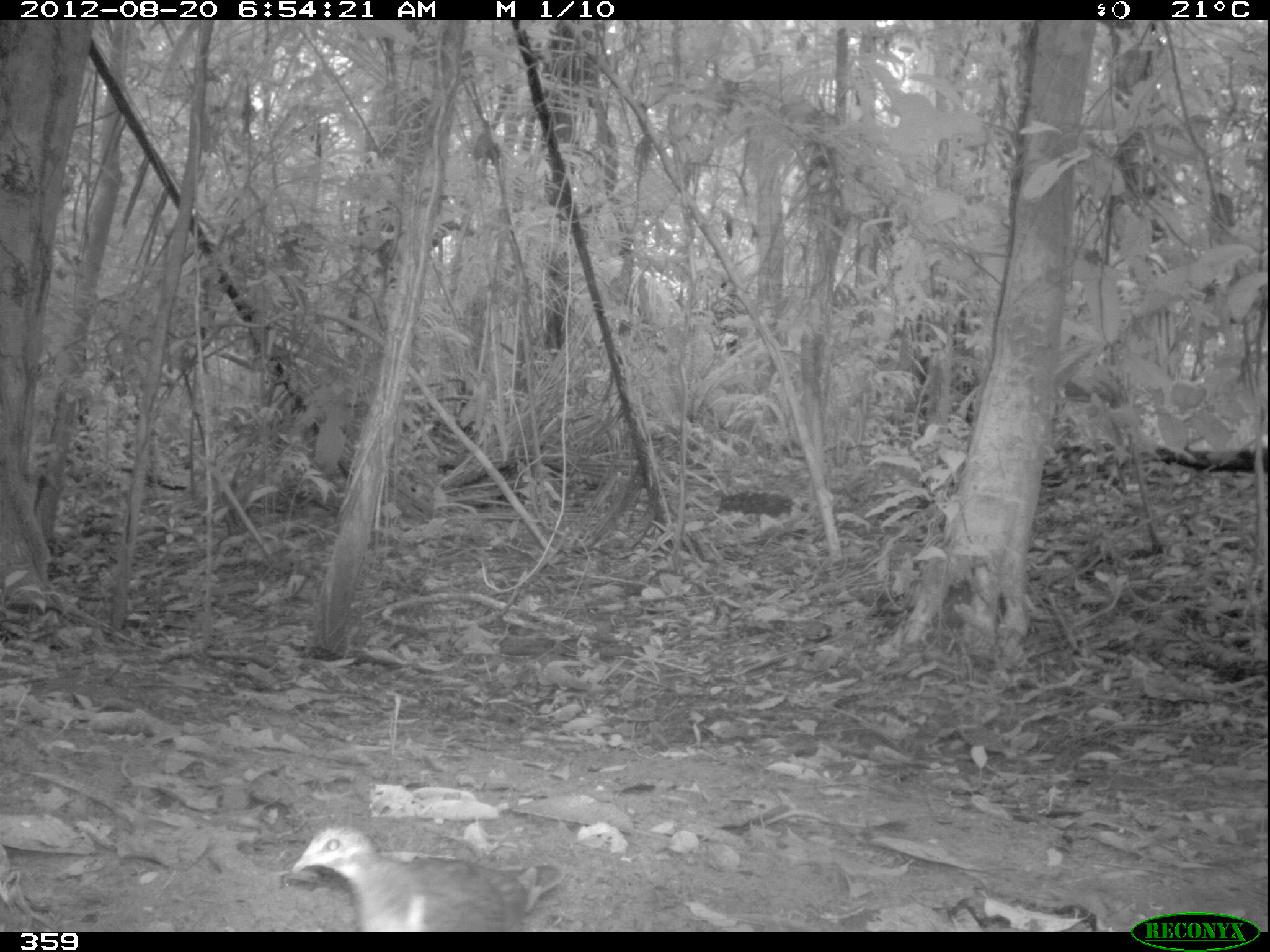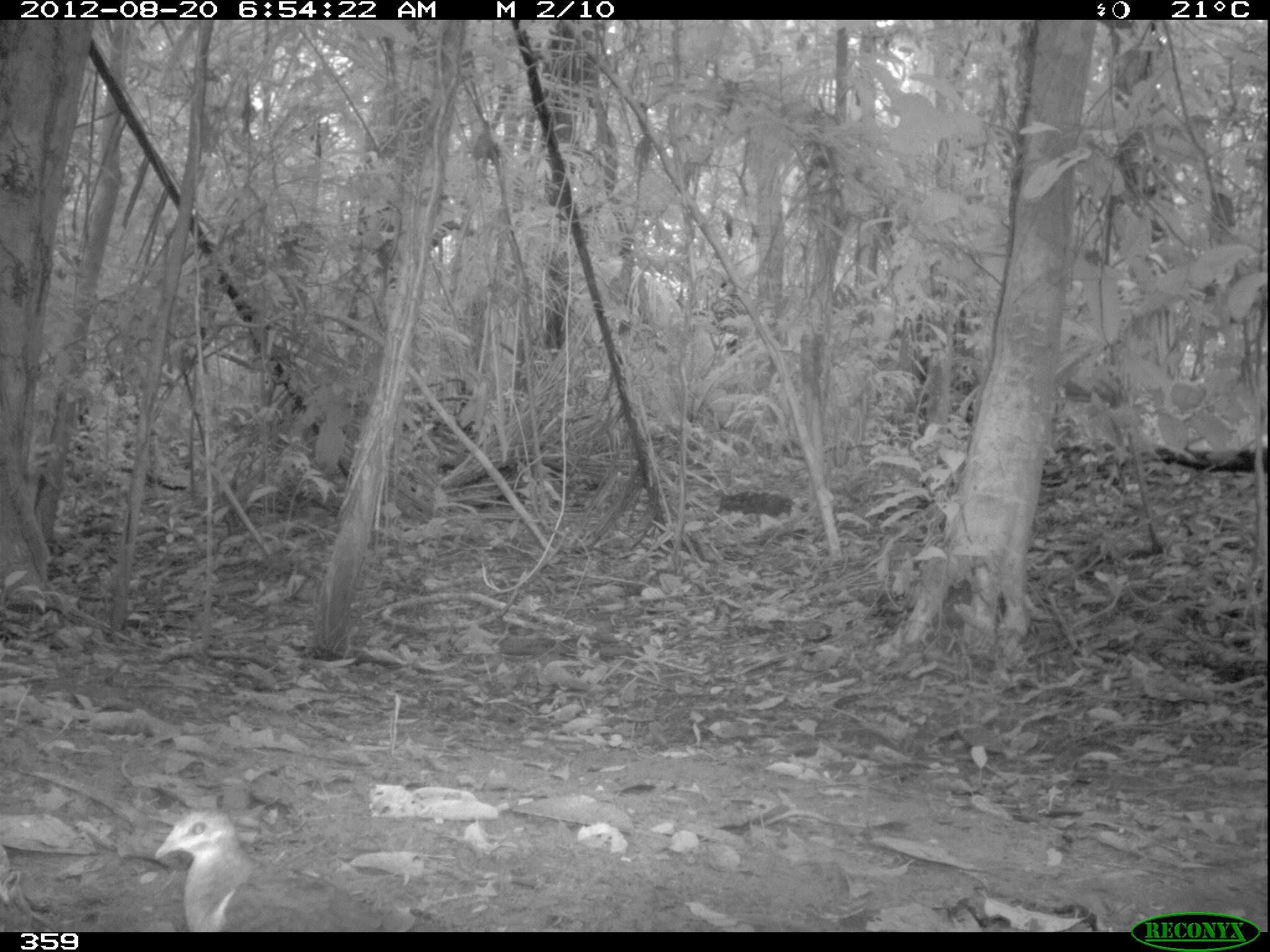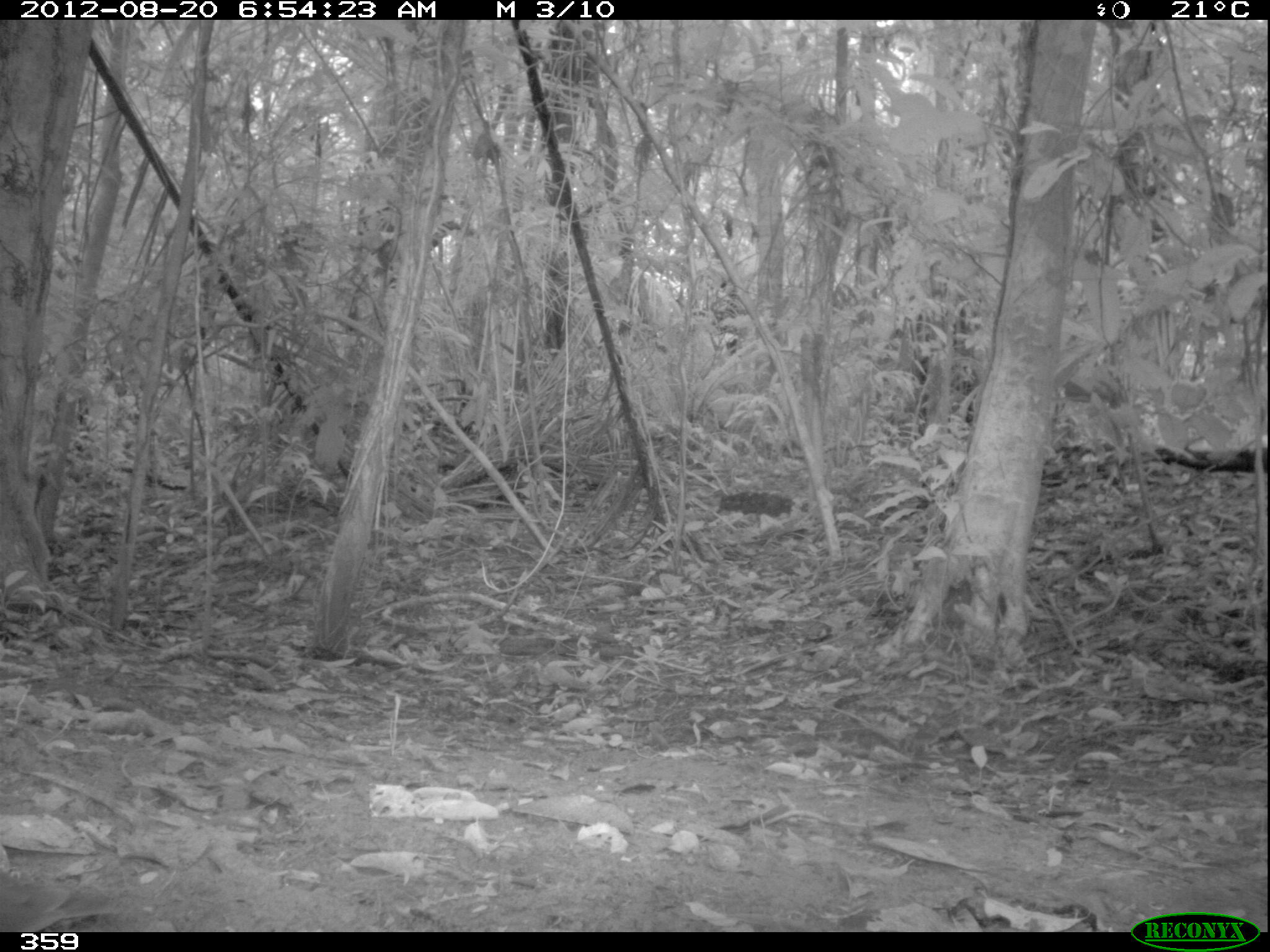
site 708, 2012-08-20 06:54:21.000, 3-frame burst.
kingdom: Animalia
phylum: Chordata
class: Aves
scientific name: Aves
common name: bird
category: unknown bird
Unknown bird (bird) (Aves).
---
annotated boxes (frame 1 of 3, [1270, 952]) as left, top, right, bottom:
unknown bird: 291, 825, 567, 932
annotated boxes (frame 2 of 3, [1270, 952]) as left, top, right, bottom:
unknown bird: 153, 807, 447, 932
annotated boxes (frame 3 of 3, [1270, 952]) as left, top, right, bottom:
unknown bird: 0, 868, 130, 931